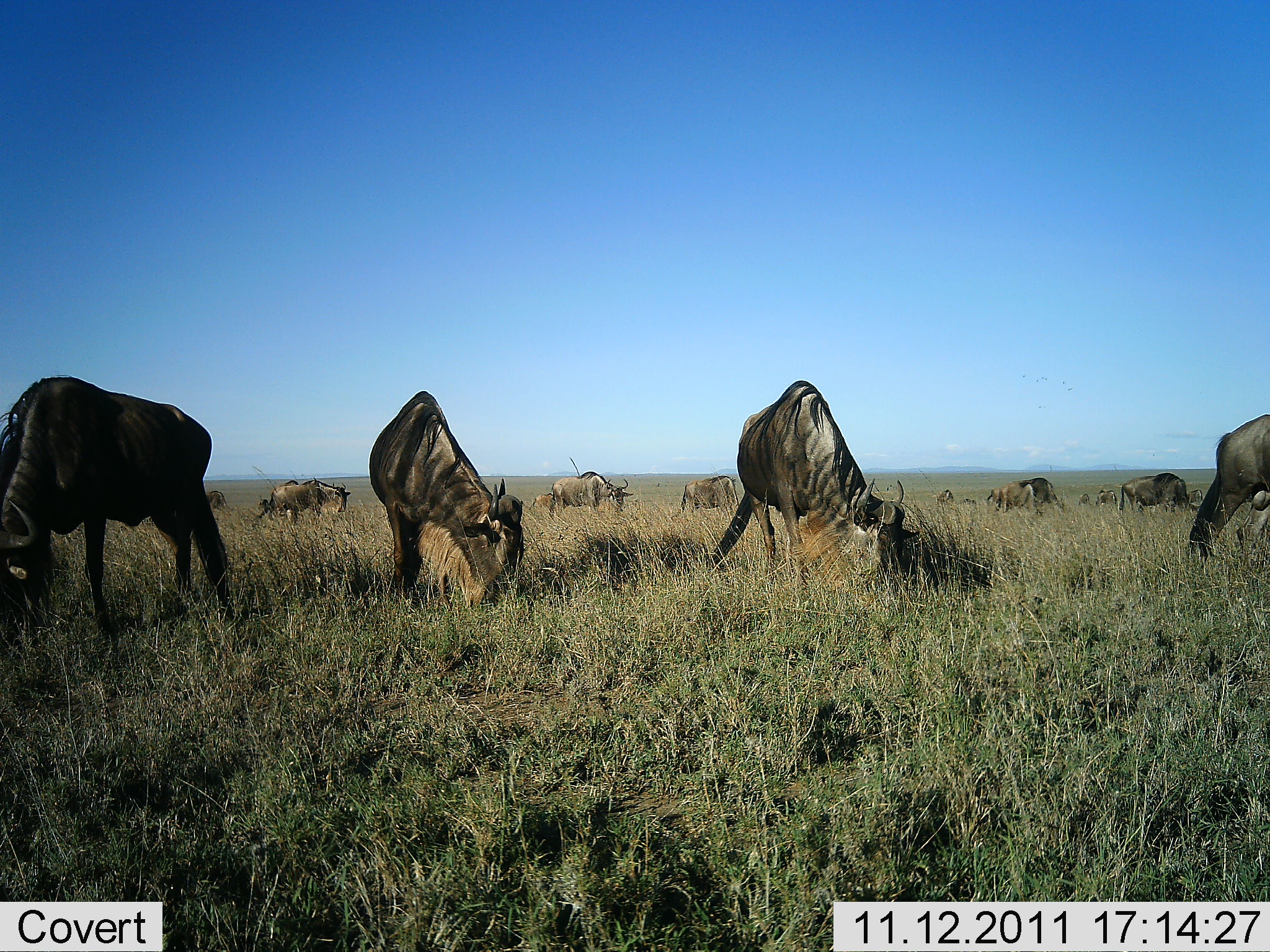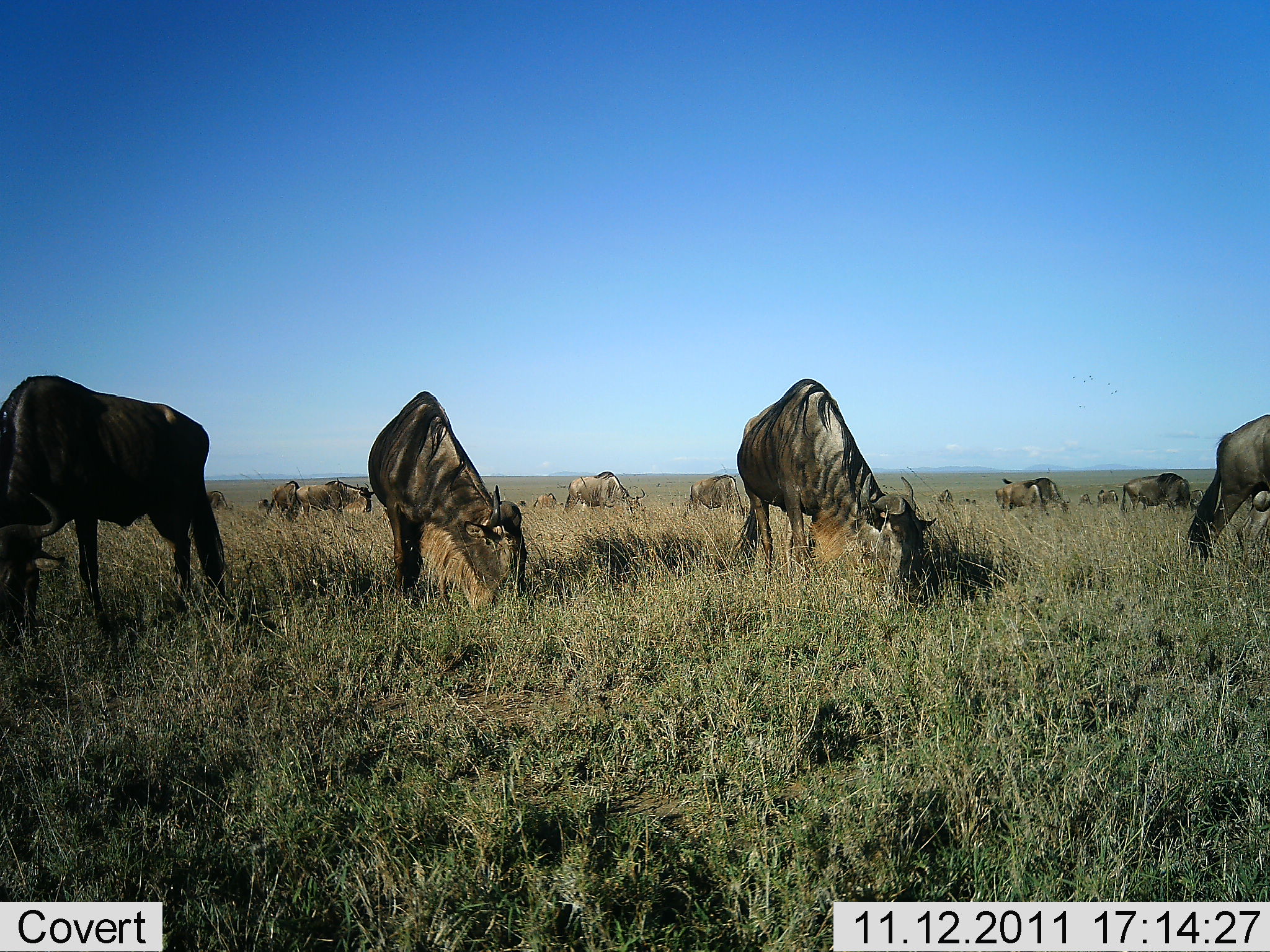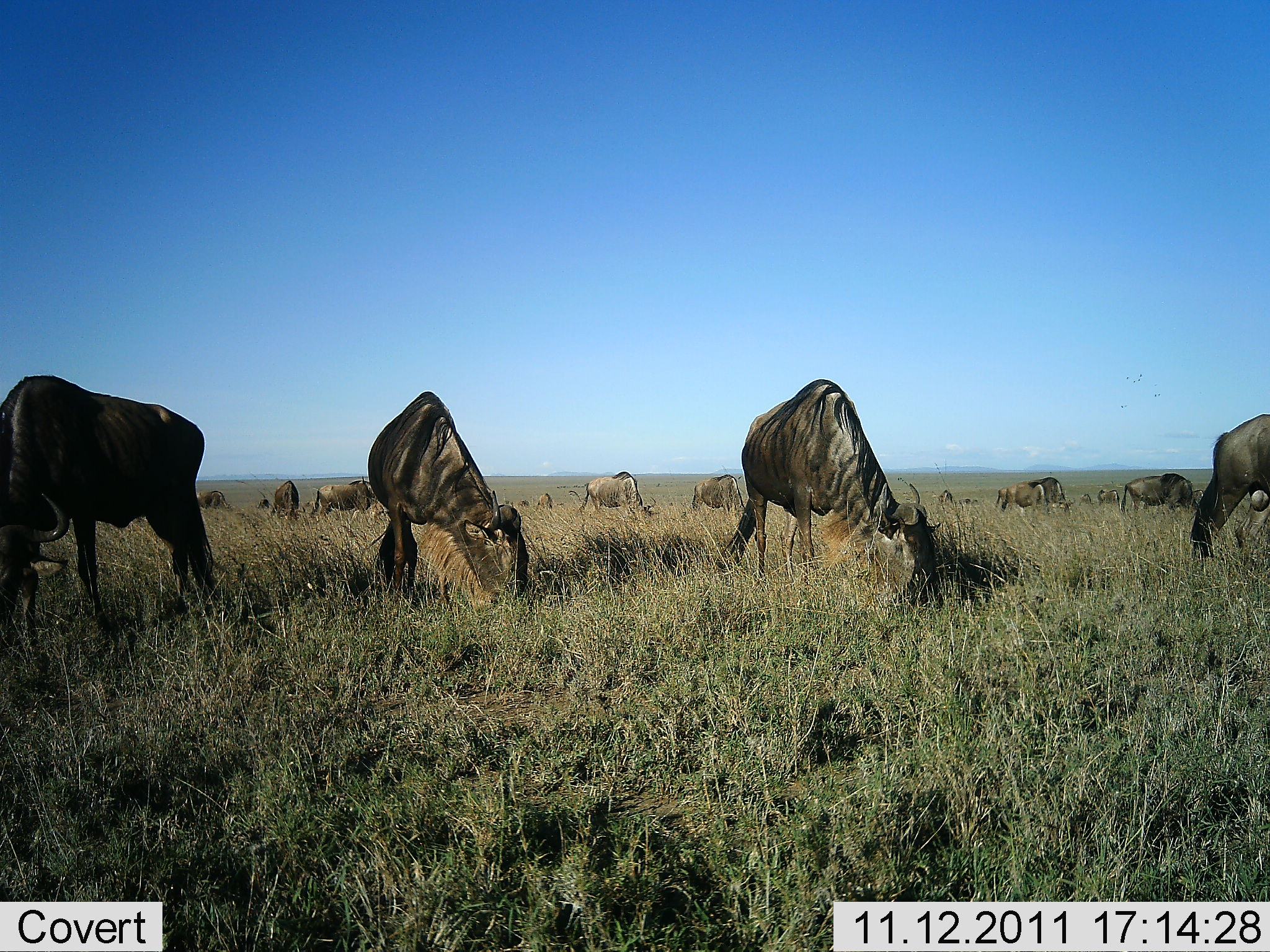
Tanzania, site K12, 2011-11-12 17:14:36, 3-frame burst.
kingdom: Animalia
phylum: Chordata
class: Mammalia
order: Artiodactyla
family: Bovidae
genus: Connochaetes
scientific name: Connochaetes taurinus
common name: blue wildebeest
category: wildebeest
Wildebeest (blue wildebeest) (Connochaetes taurinus), count 11-50. Behavior (volunteer vote fractions): standing 29%, resting 0%, moving 21%, interacting 0%. Young present (vote fraction): 0%. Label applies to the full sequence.